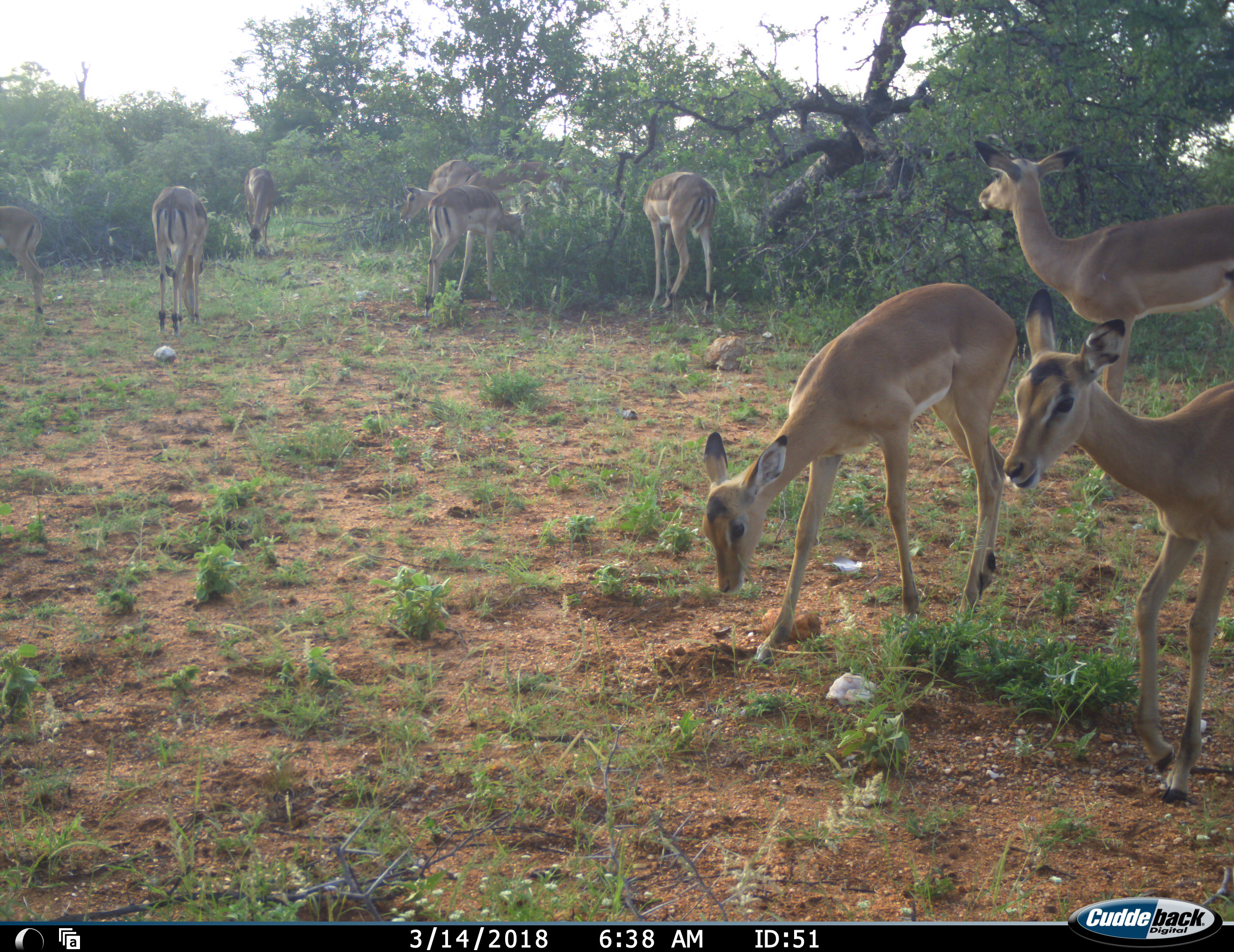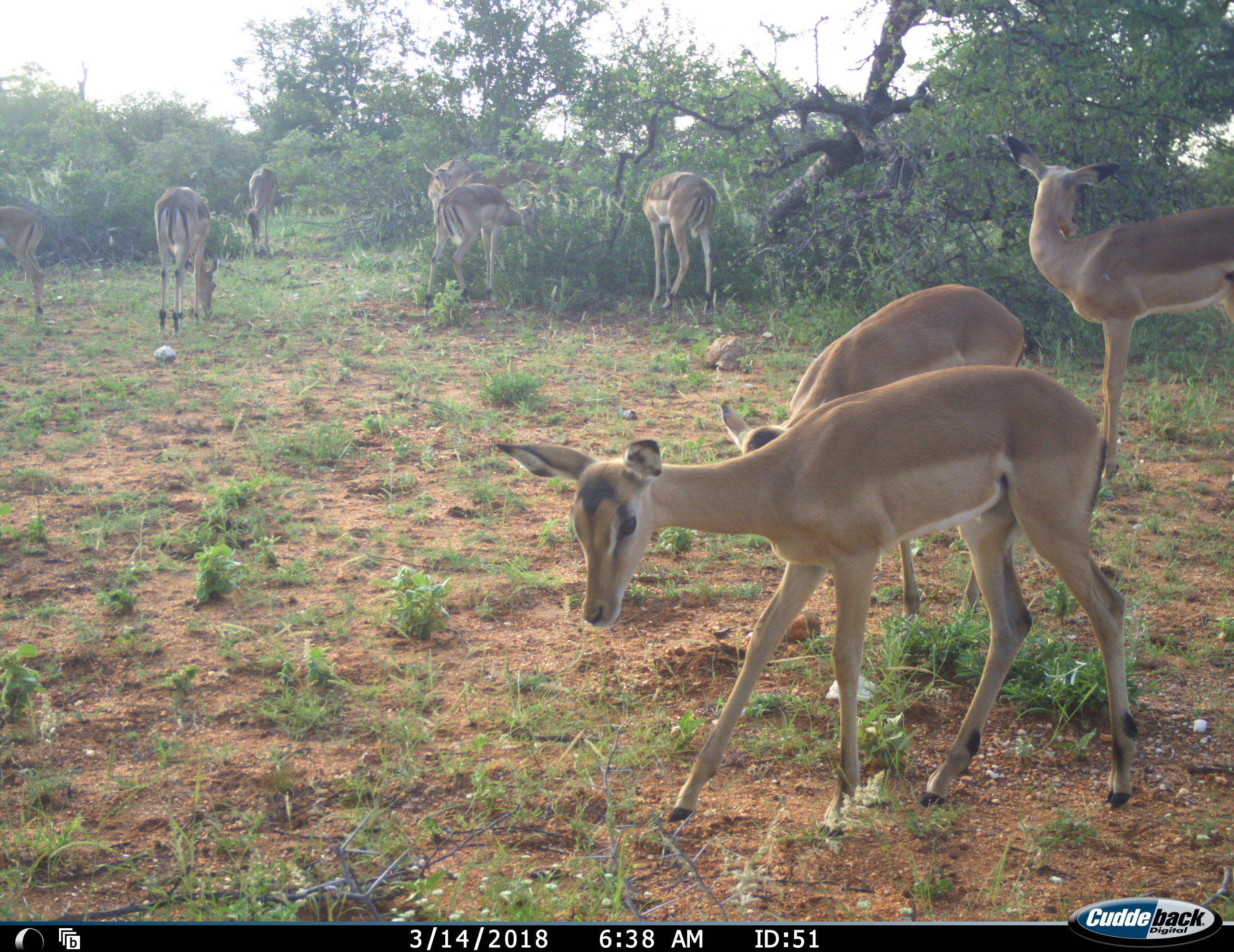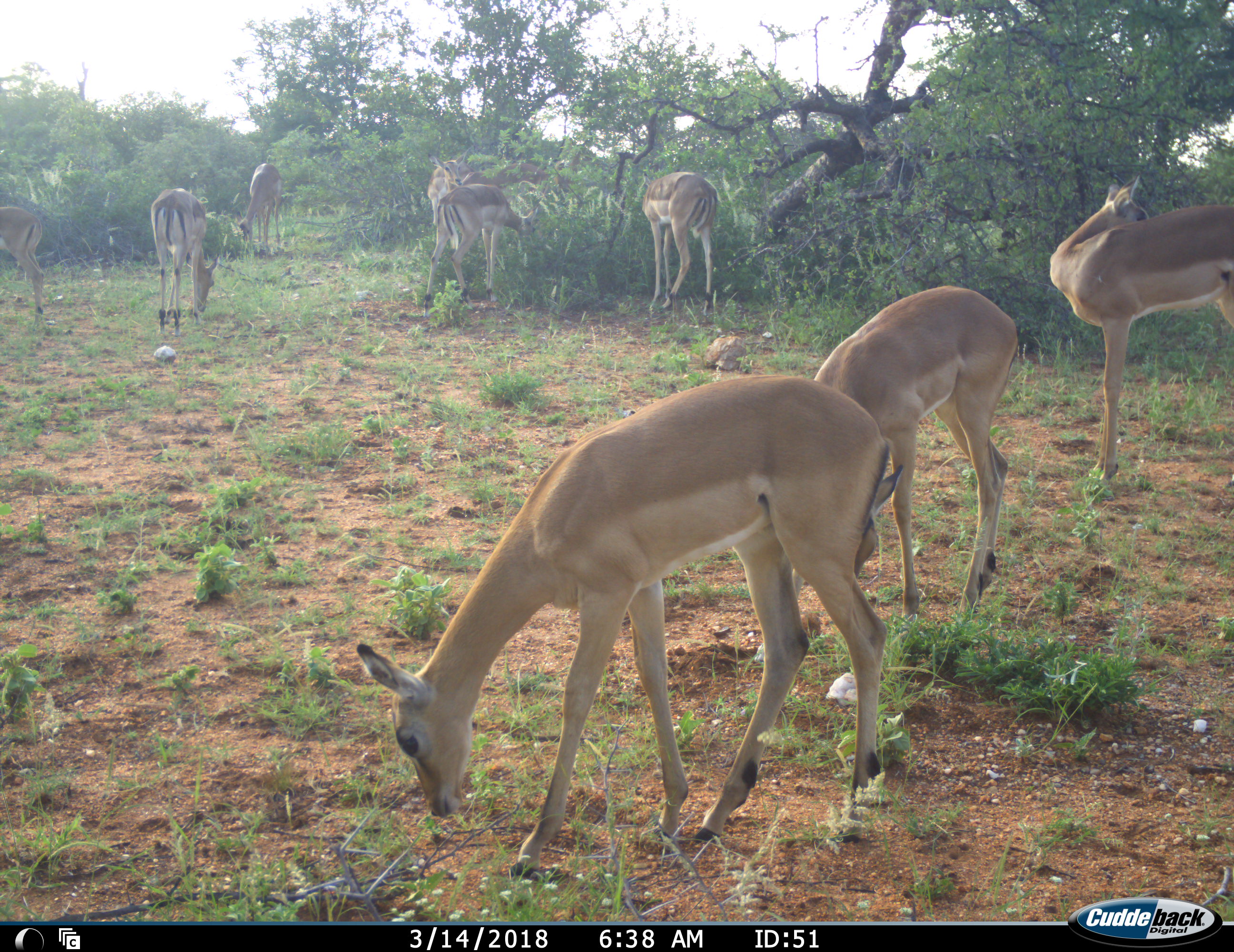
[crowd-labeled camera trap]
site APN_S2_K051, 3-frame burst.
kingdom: Animalia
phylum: Chordata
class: Mammalia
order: Artiodactyla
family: Bovidae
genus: Aepyceros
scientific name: Aepyceros melampus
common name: impala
Impala (Aepyceros melampus), count 10. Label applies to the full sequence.